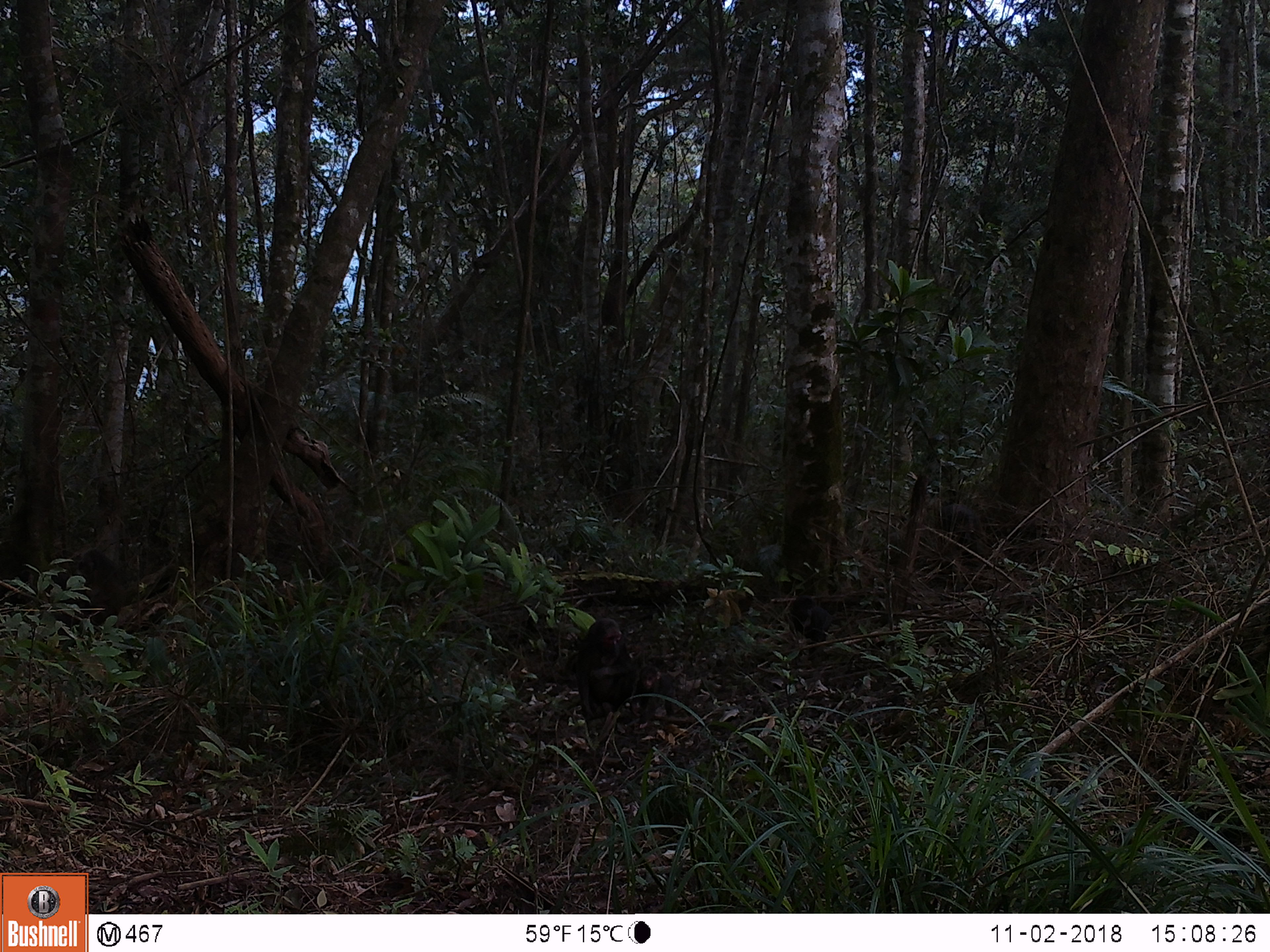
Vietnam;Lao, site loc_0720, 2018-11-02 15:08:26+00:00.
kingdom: Animalia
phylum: Chordata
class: Mammalia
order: Primates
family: Cercopithecidae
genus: Macaca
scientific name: Macaca arctoides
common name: stump-tailed macaque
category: stump tailed macaque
Stump tailed macaque (stump-tailed macaque) (Macaca arctoides). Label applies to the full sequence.